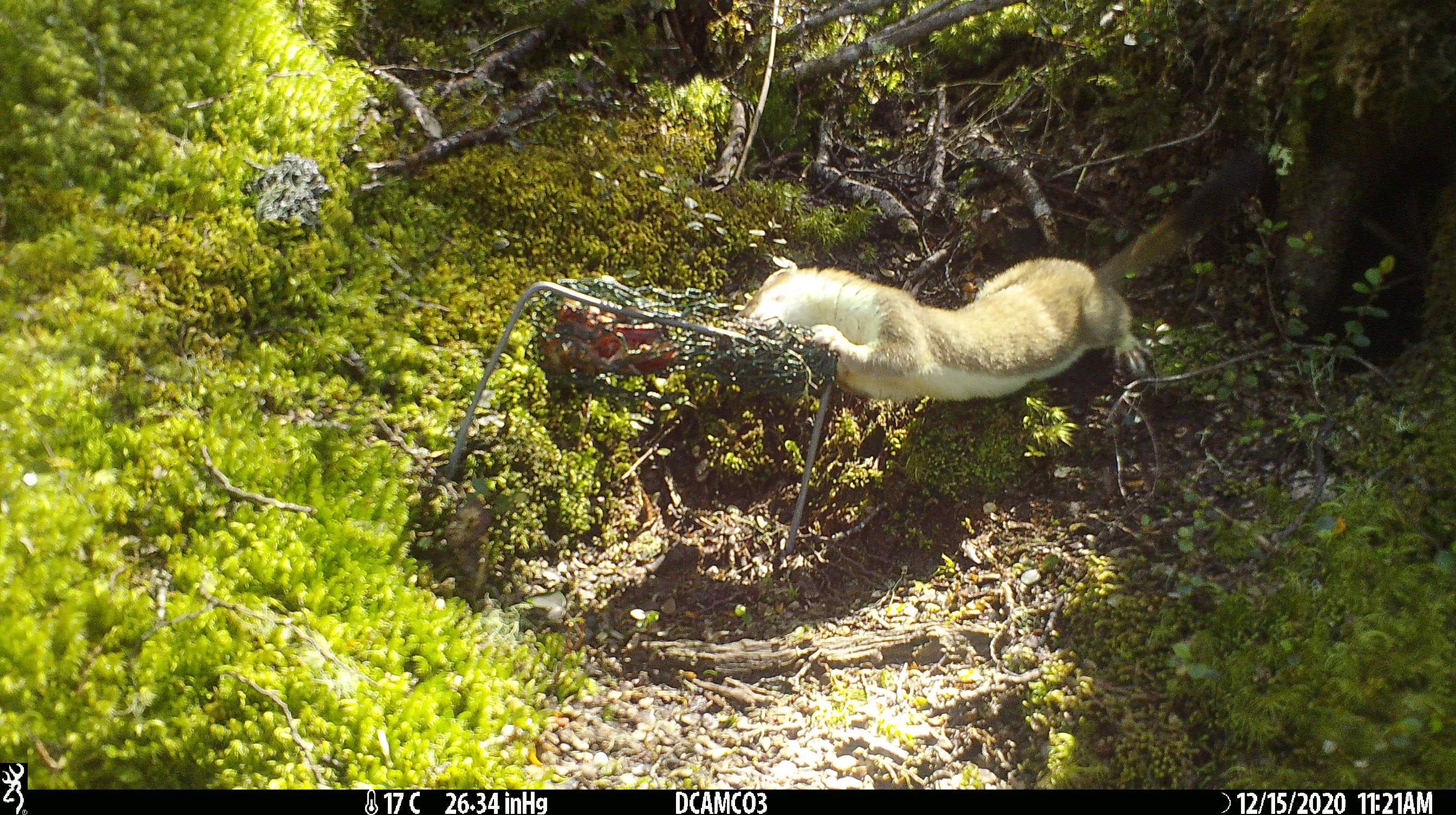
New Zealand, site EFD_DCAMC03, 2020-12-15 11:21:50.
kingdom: Animalia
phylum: Chordata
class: Mammalia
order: Carnivora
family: Mustelidae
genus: Mustela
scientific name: Mustela erminea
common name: stoat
Stoat (Mustela erminea).